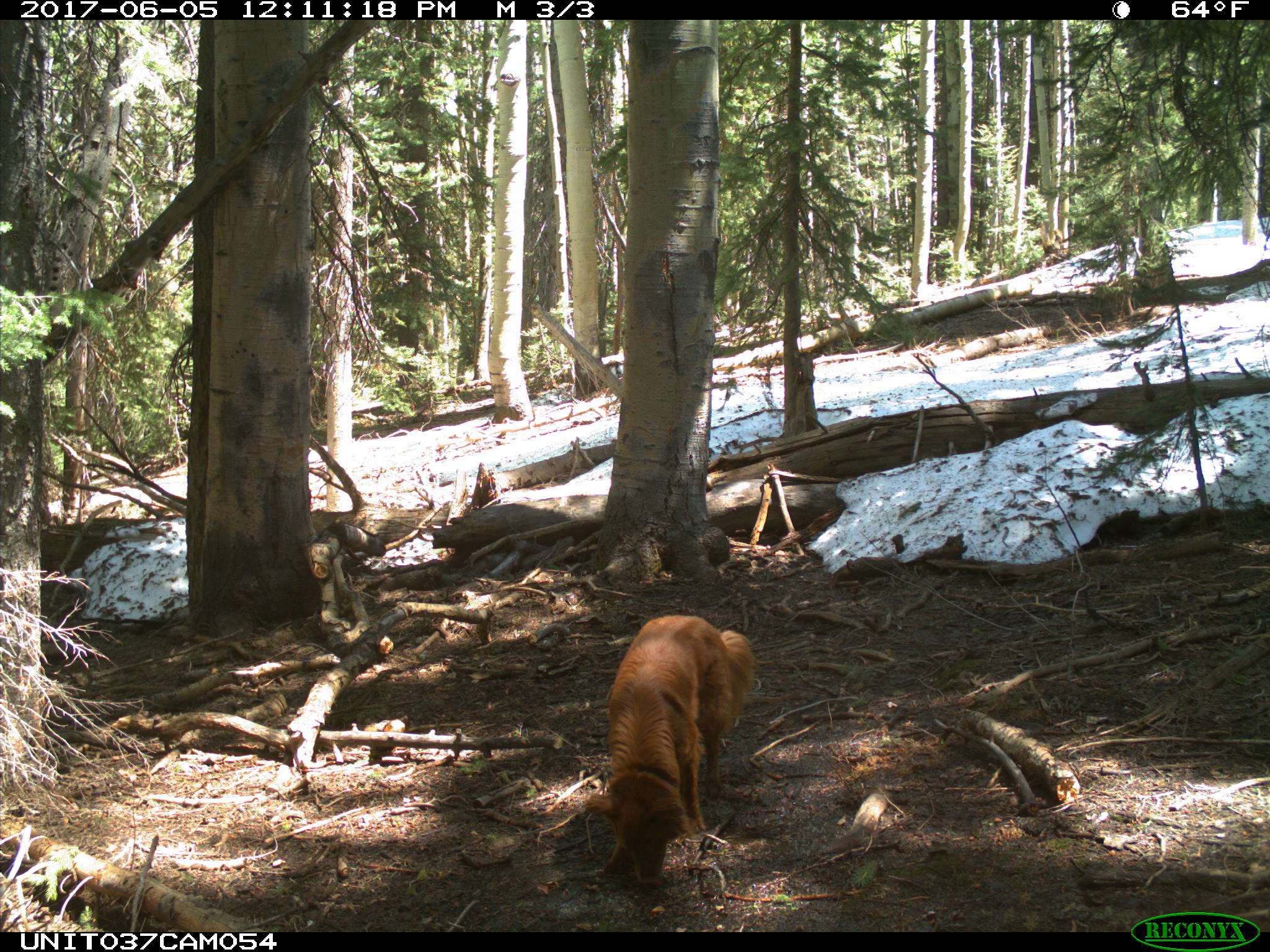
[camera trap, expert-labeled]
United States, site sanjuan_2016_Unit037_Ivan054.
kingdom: Animalia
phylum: Chordata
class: Mammalia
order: Carnivora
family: Canidae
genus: Canis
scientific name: Canis familiaris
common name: domestic dog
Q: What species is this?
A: Canis familiaris (domestic dog).